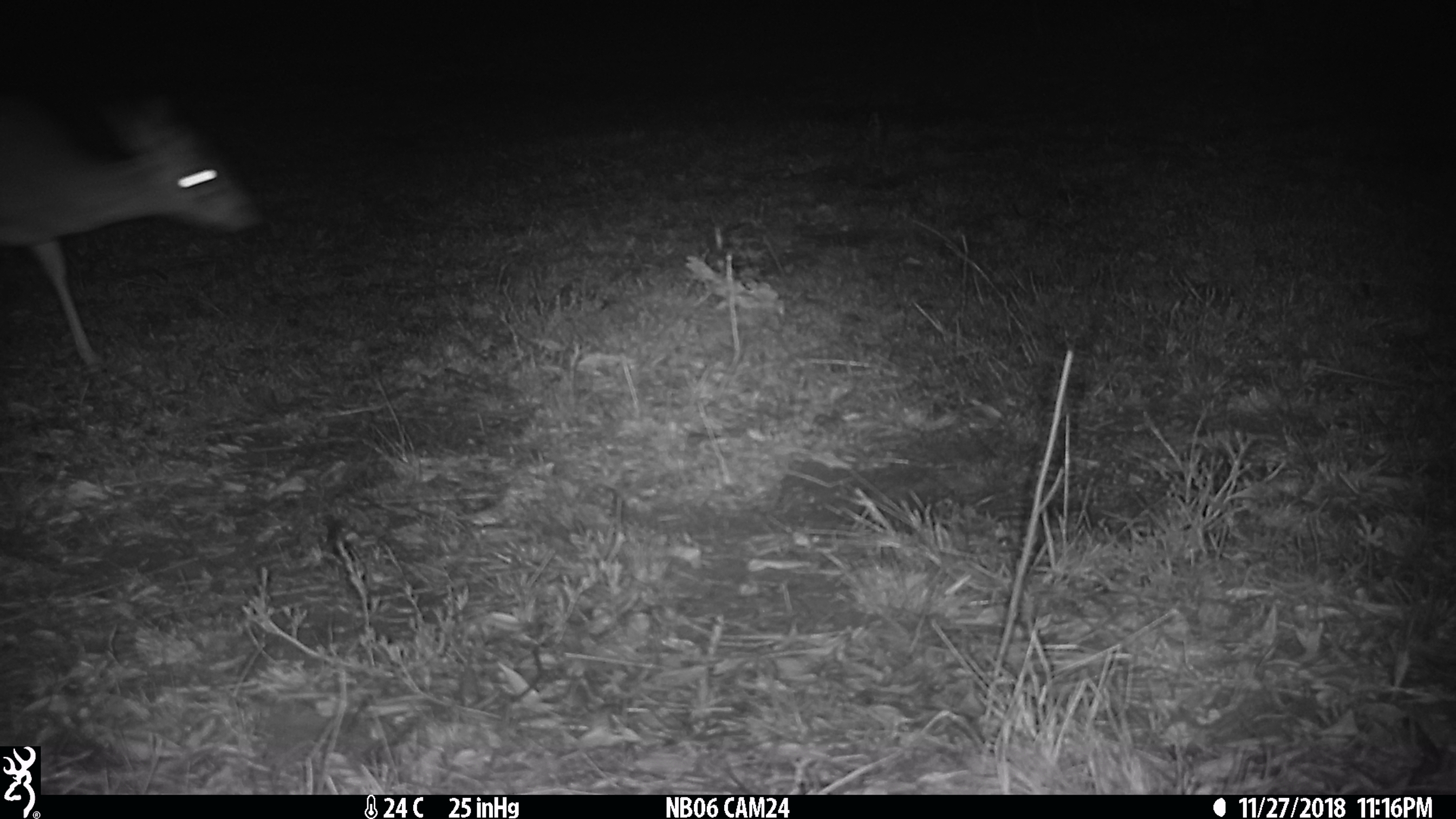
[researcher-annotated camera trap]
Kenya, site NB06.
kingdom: Animalia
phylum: Chordata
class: Mammalia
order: Artiodactyla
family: Bovidae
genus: Madoqua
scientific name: Madoqua kirkii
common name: kirk's dik-dik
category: dikdik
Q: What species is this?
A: Dikdik (kirk's dik-dik) (Madoqua kirkii).